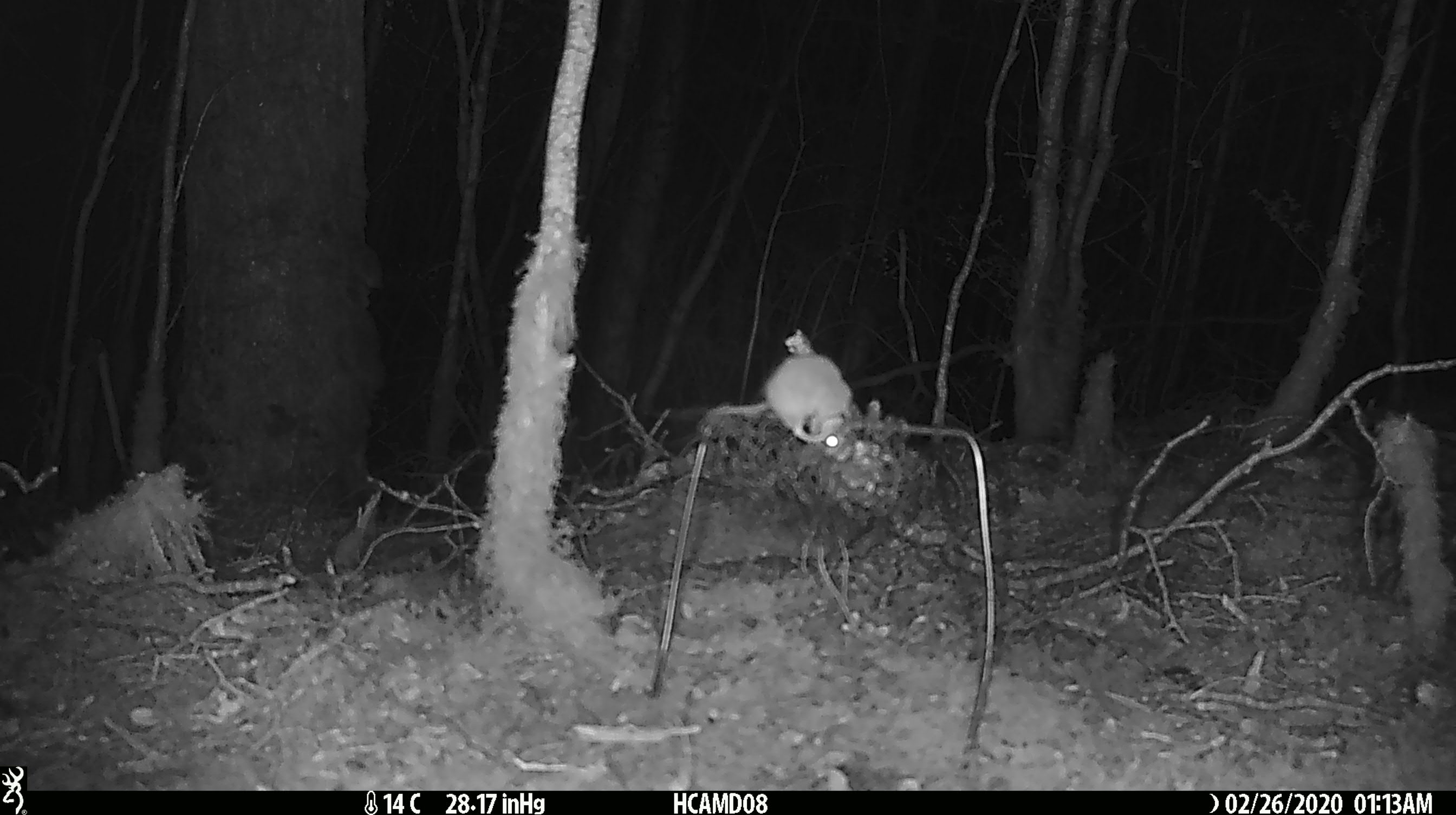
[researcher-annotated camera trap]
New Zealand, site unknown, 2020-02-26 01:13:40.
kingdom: Animalia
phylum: Chordata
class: Mammalia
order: Rodentia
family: Muridae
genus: Mus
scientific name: Mus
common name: mouse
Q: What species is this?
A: Mouse (Mus).